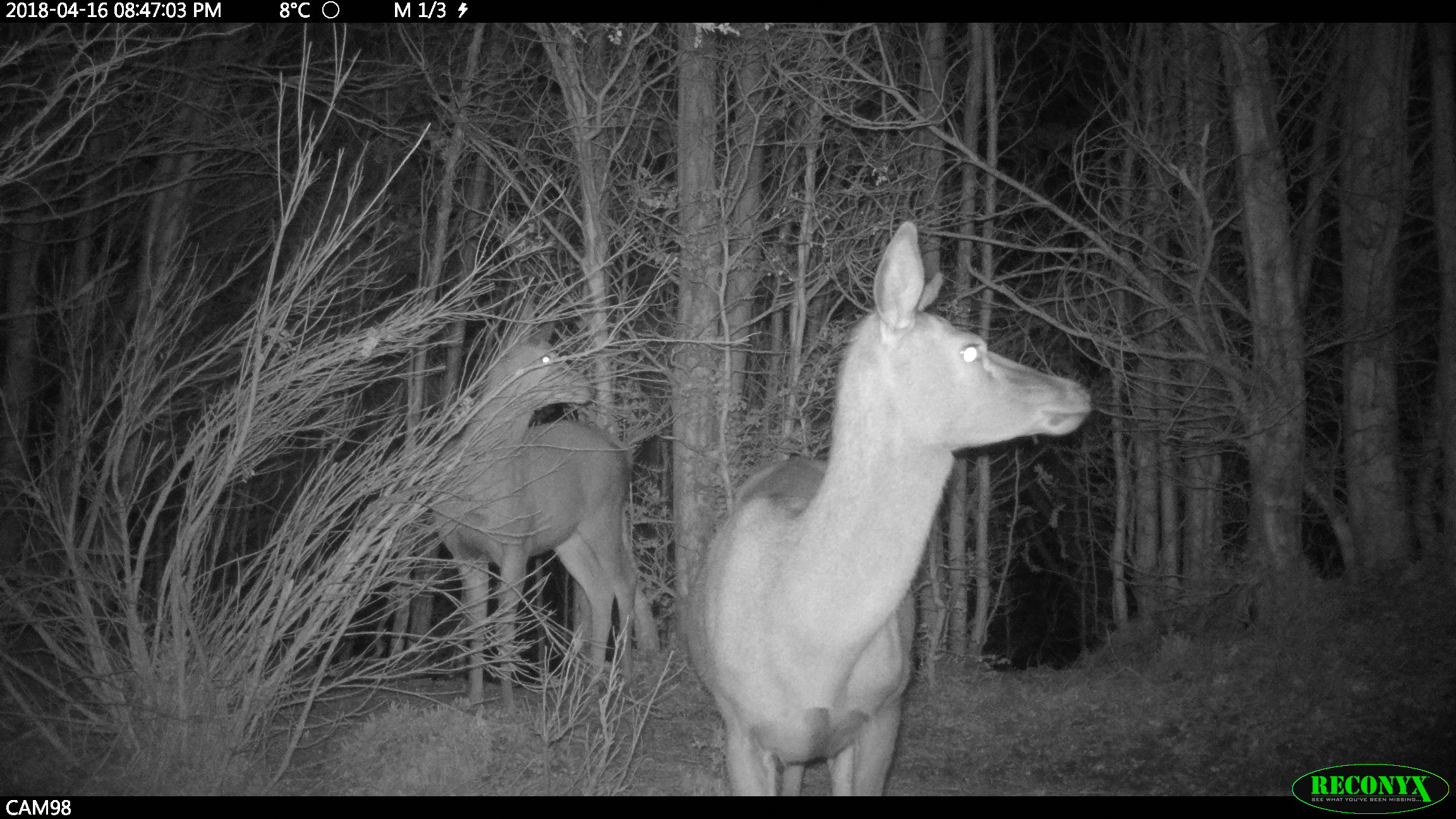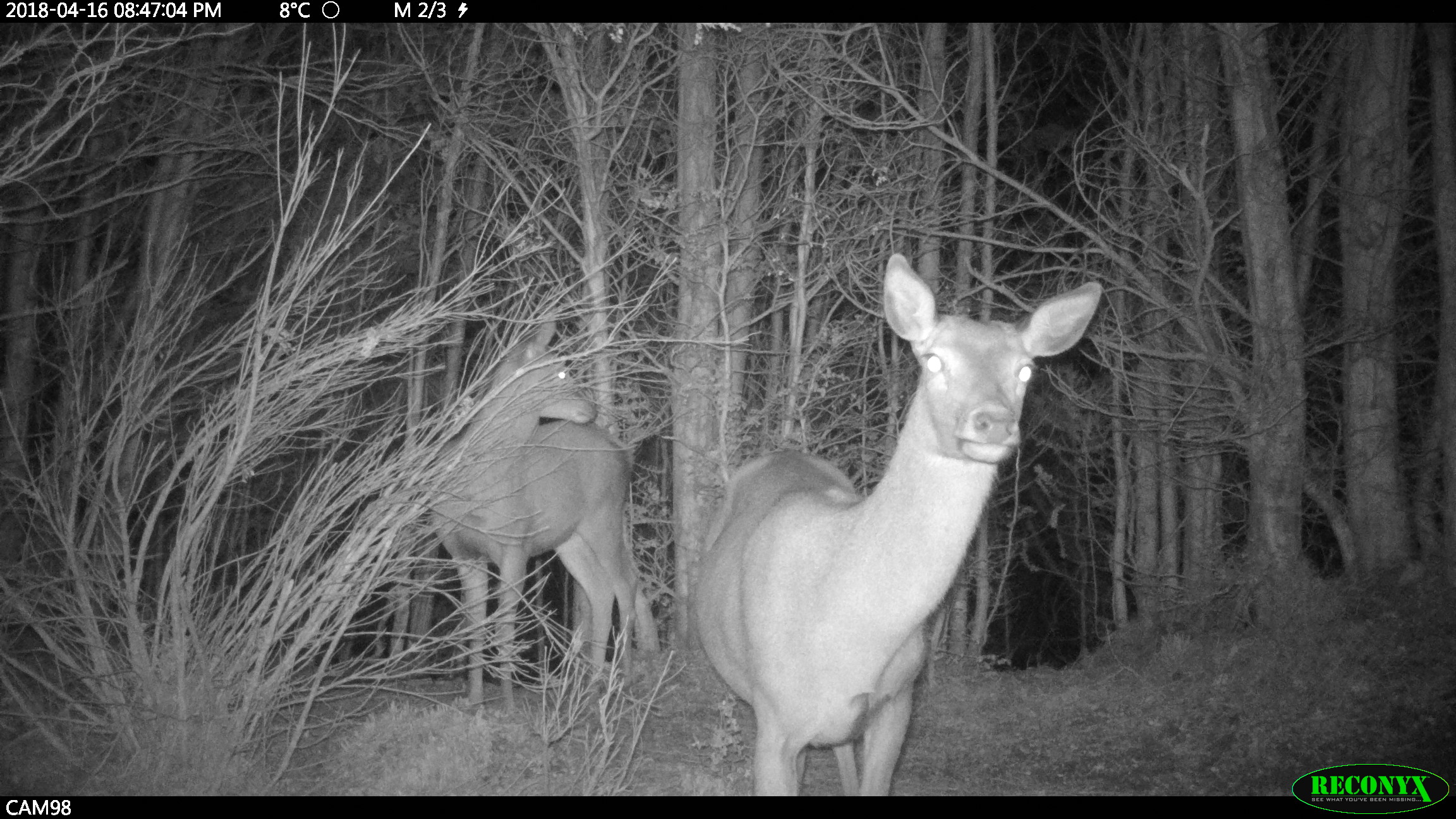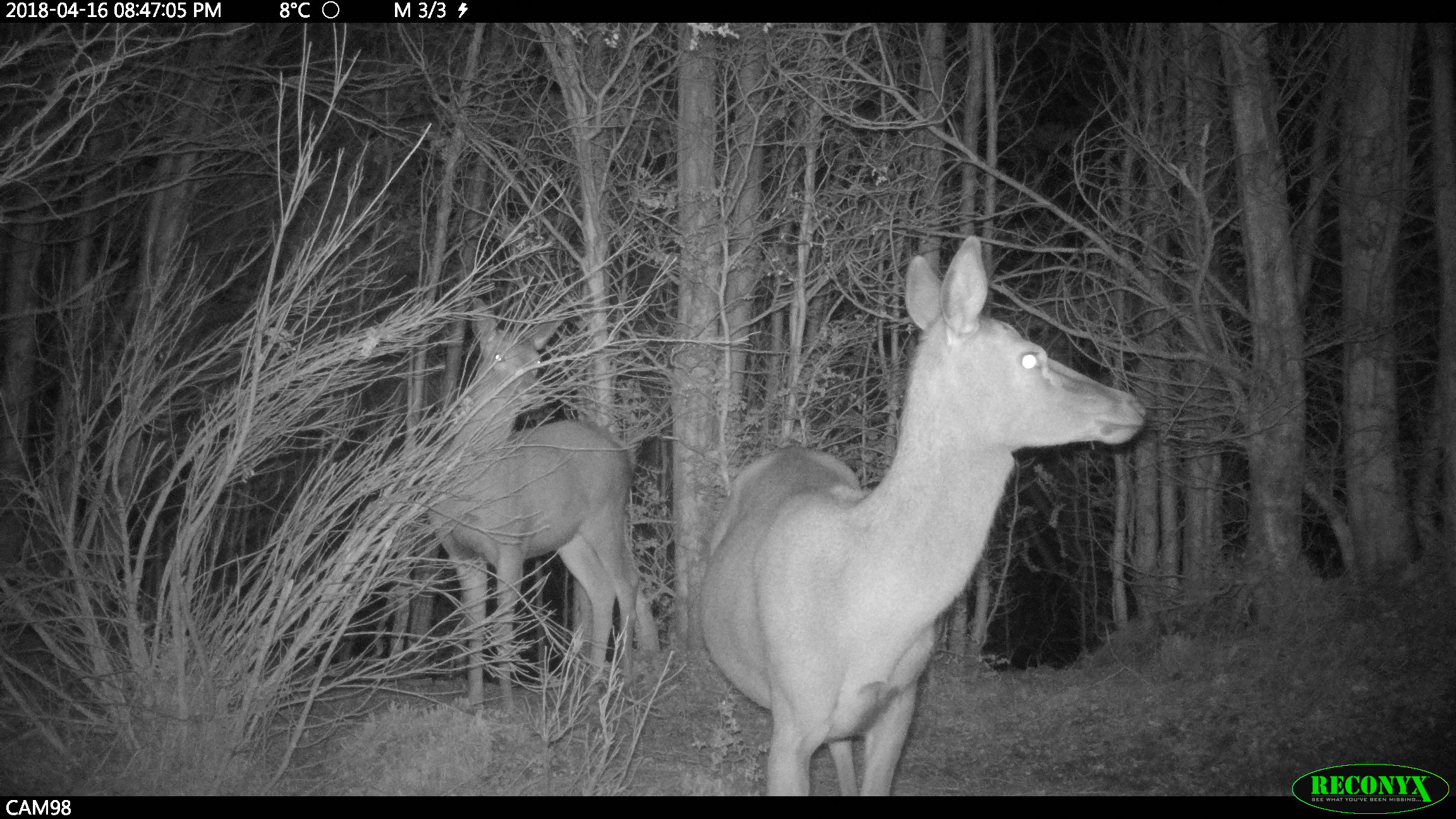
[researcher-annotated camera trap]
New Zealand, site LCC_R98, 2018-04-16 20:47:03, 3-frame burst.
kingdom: Animalia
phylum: Chordata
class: Mammalia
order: Artiodactyla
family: Cervidae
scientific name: Cervidae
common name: deer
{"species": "deer (Cervidae)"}